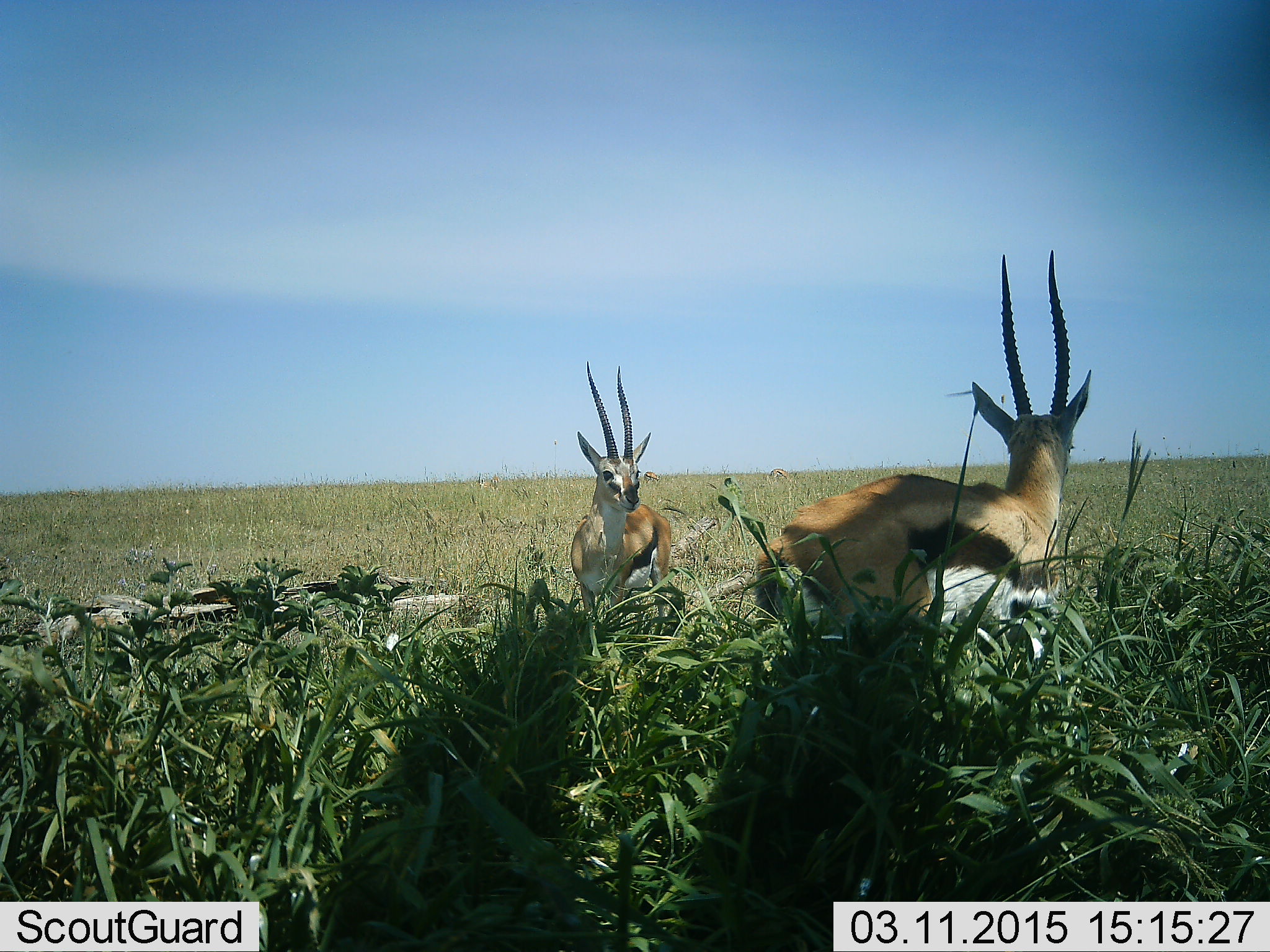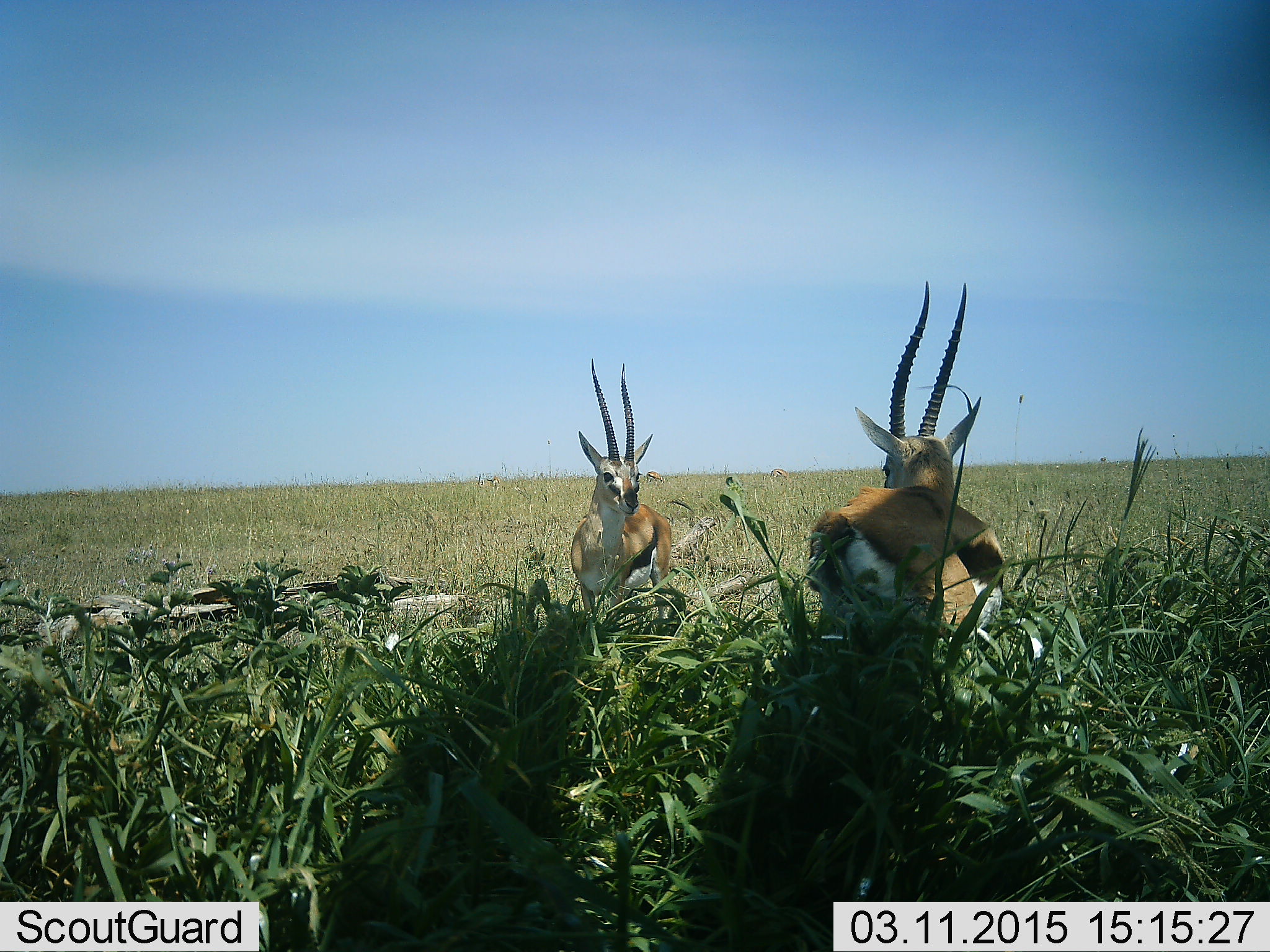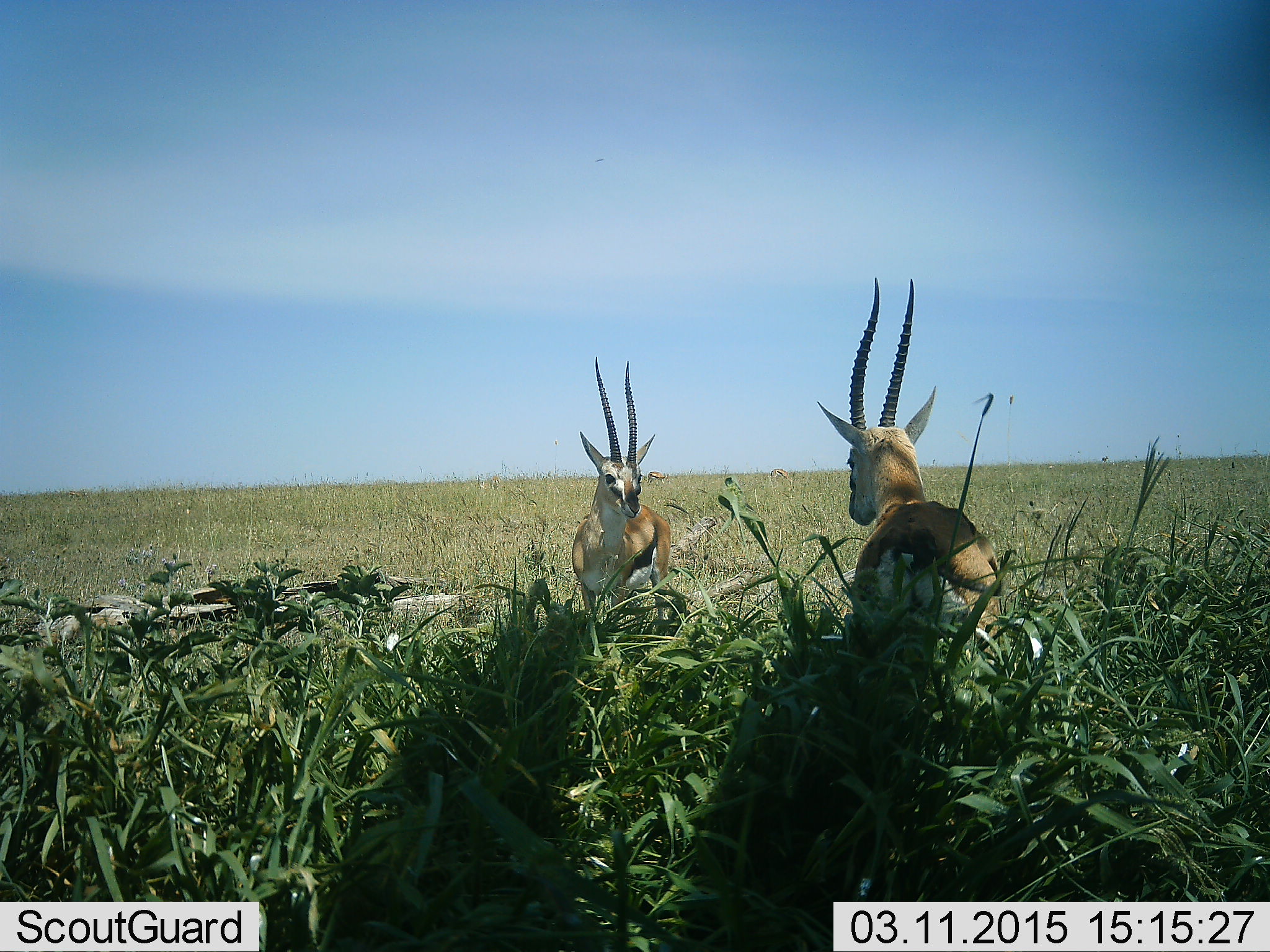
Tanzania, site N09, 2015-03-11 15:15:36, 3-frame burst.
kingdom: Animalia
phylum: Chordata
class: Mammalia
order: Artiodactyla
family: Bovidae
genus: Eudorcas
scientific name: Eudorcas thomsonii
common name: thomson's gazelle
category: gazellethomsons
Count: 2.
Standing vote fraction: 60%.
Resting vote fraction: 0%.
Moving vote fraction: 30%.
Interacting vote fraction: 40%.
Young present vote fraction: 0%.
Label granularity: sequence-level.